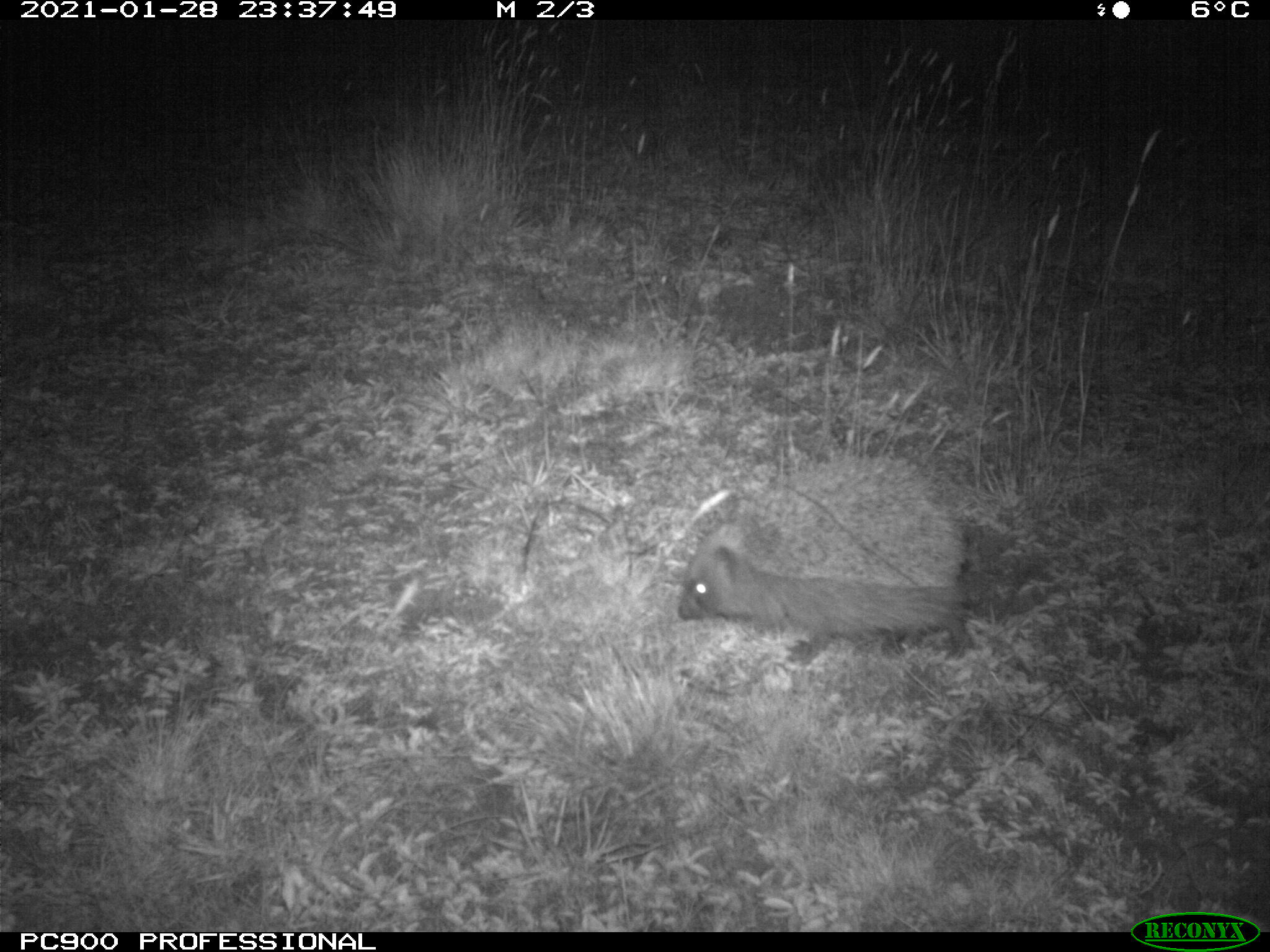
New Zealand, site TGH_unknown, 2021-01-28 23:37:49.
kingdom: Animalia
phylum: Chordata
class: Mammalia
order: Eulipotyphla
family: Erinaceidae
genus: Erinaceus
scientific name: Erinaceus europaeus europaeus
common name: european hedgehog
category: hedgehog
Hedgehog (european hedgehog) (Erinaceus europaeus europaeus).